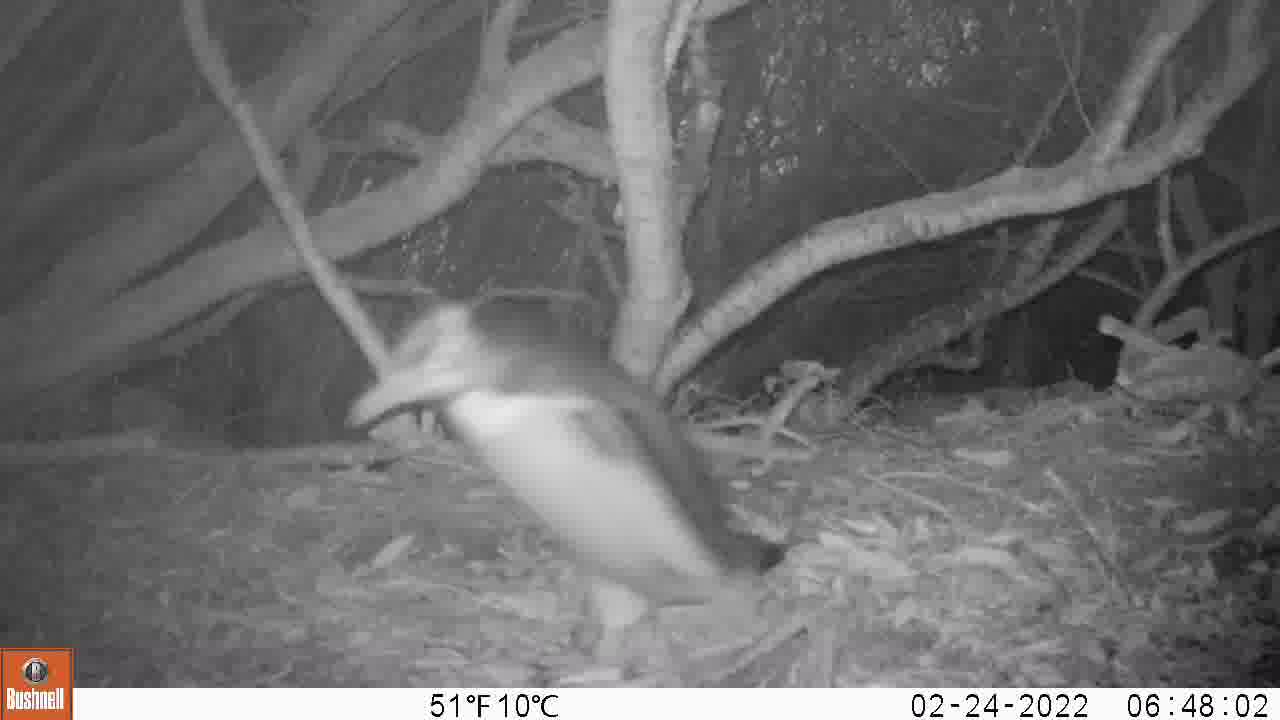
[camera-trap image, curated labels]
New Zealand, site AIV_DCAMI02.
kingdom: Animalia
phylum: Chordata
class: Aves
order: Sphenisciformes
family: Spheniscidae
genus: Megadyptes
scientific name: Megadyptes antipodes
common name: yellow-eyed penguin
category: yellow eyed penguin